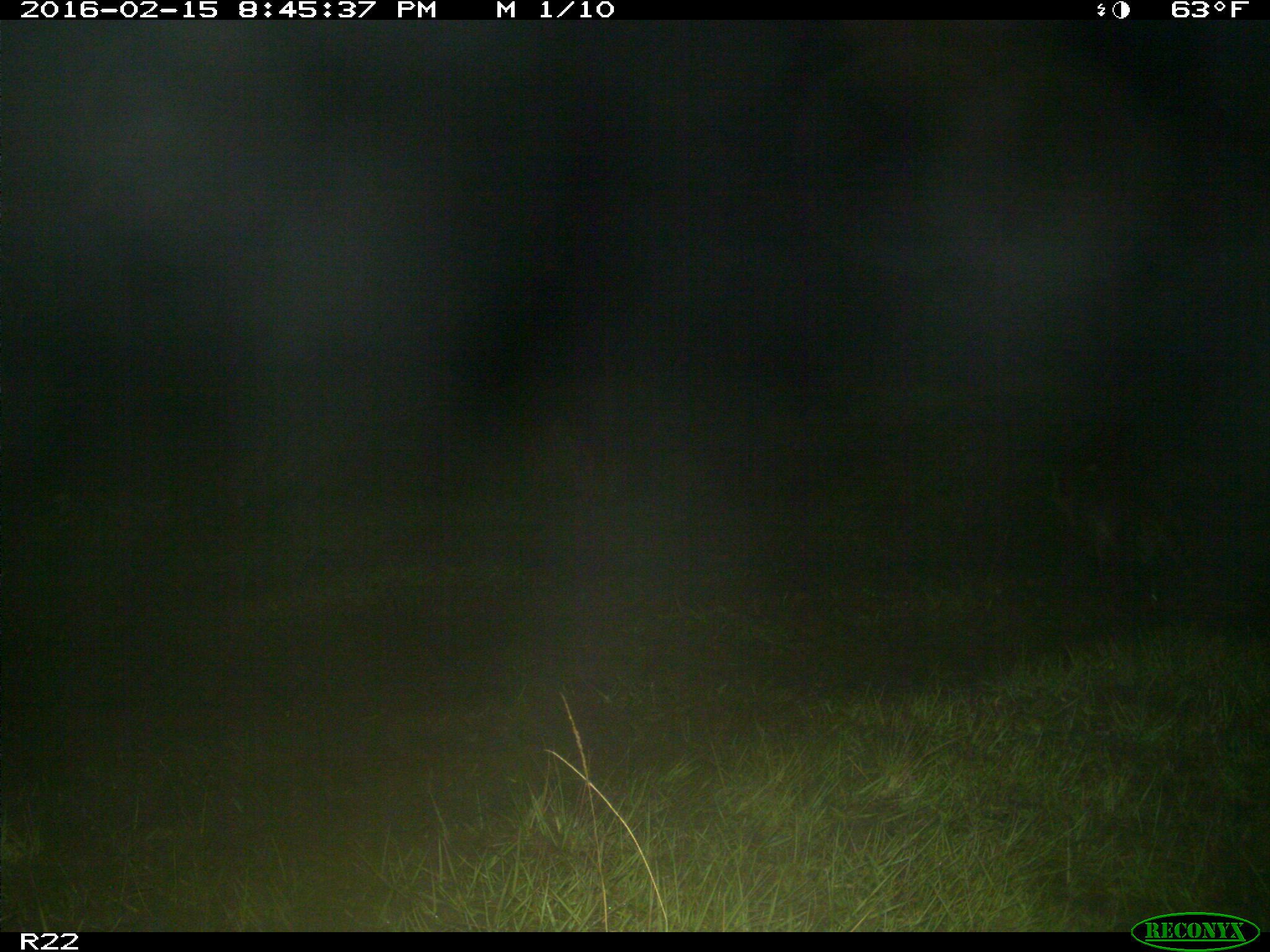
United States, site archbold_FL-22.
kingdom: Animalia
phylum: Chordata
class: Mammalia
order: Artiodactyla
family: Bovidae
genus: Bos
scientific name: Bos taurus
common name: domestic cow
Bos taurus (domestic cow).